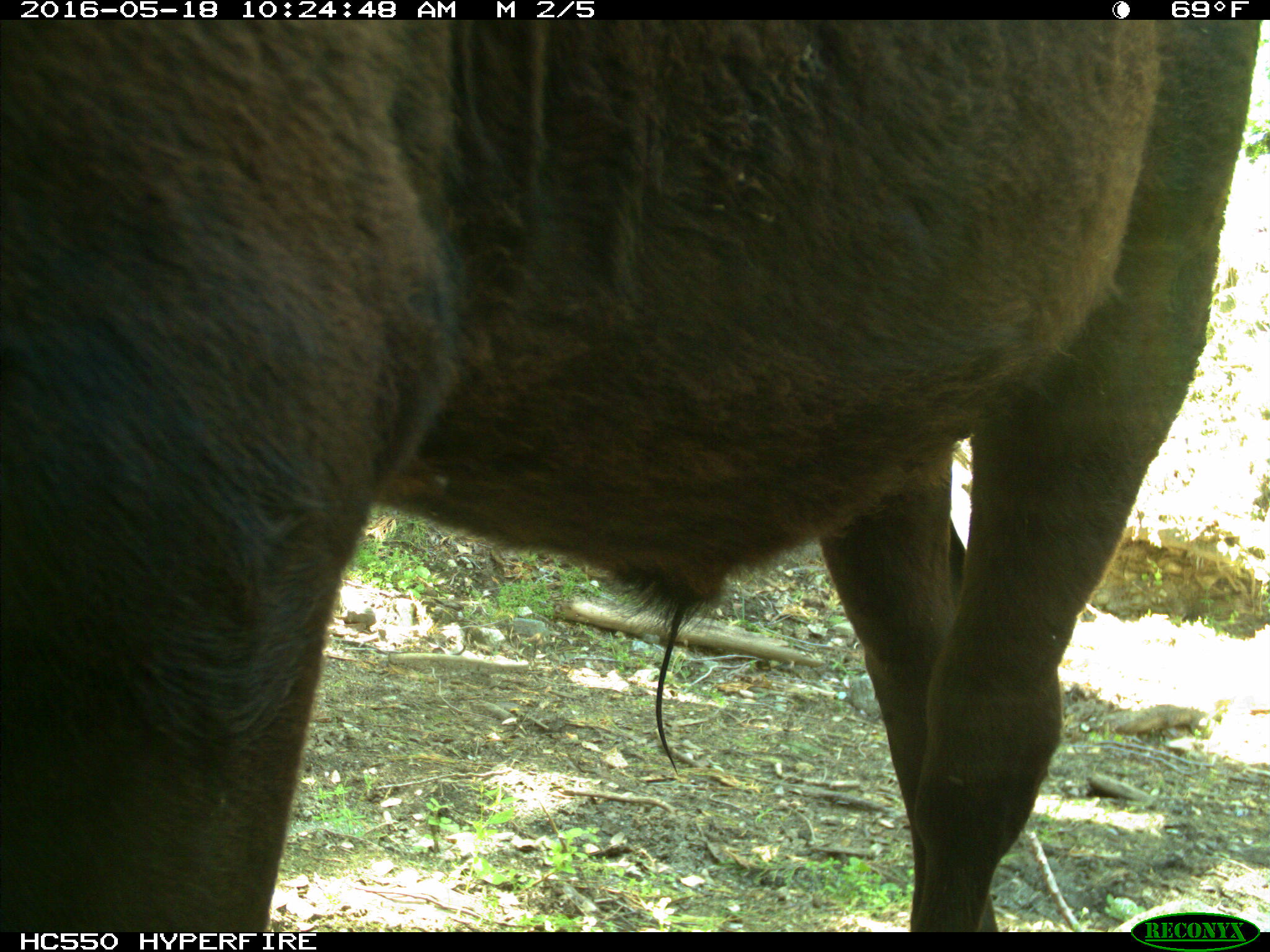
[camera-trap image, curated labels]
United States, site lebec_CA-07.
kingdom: Animalia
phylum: Chordata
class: Mammalia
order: Artiodactyla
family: Bovidae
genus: Bos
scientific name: Bos taurus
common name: domestic cow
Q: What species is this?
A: Bos taurus (domestic cow).